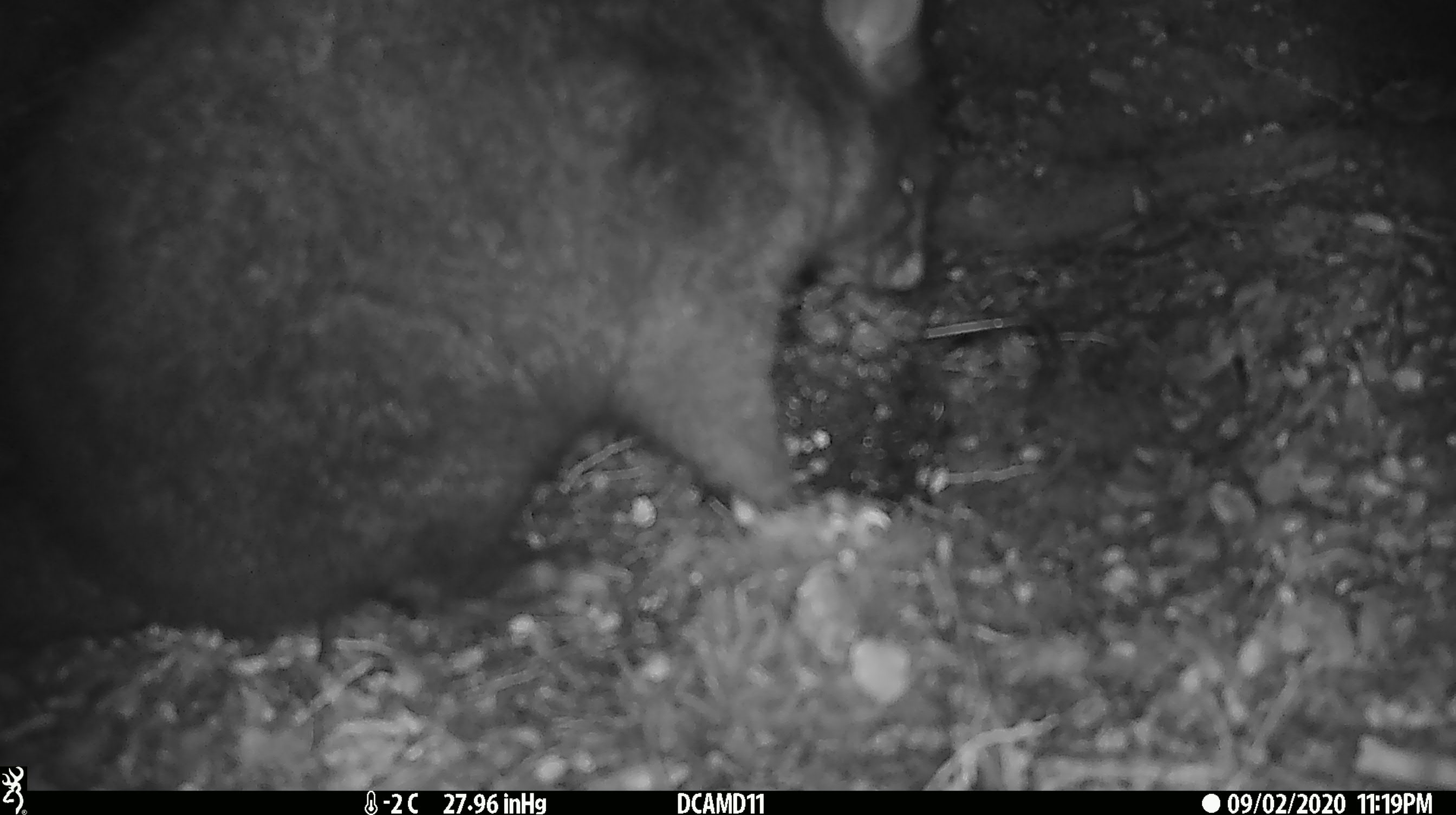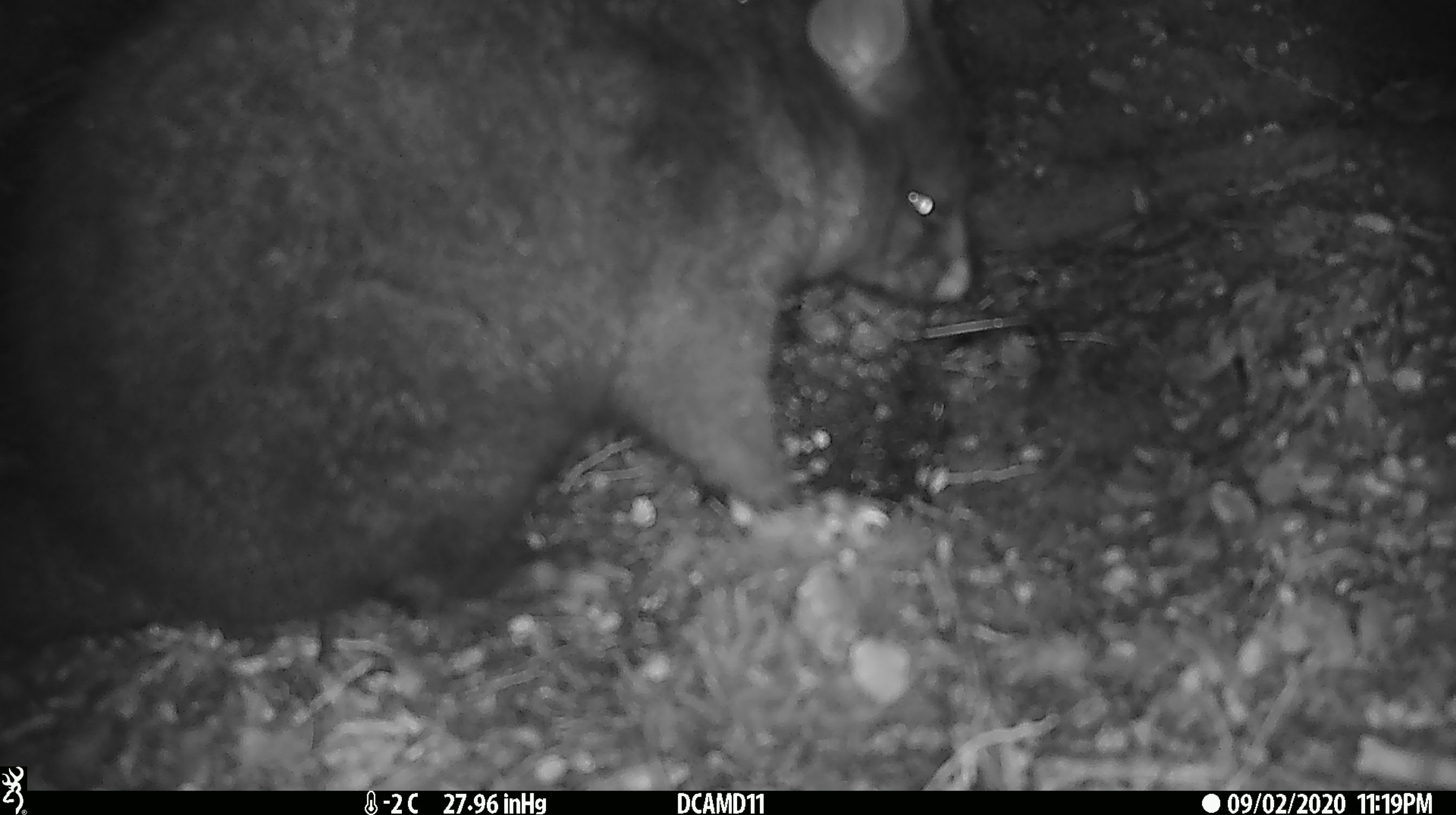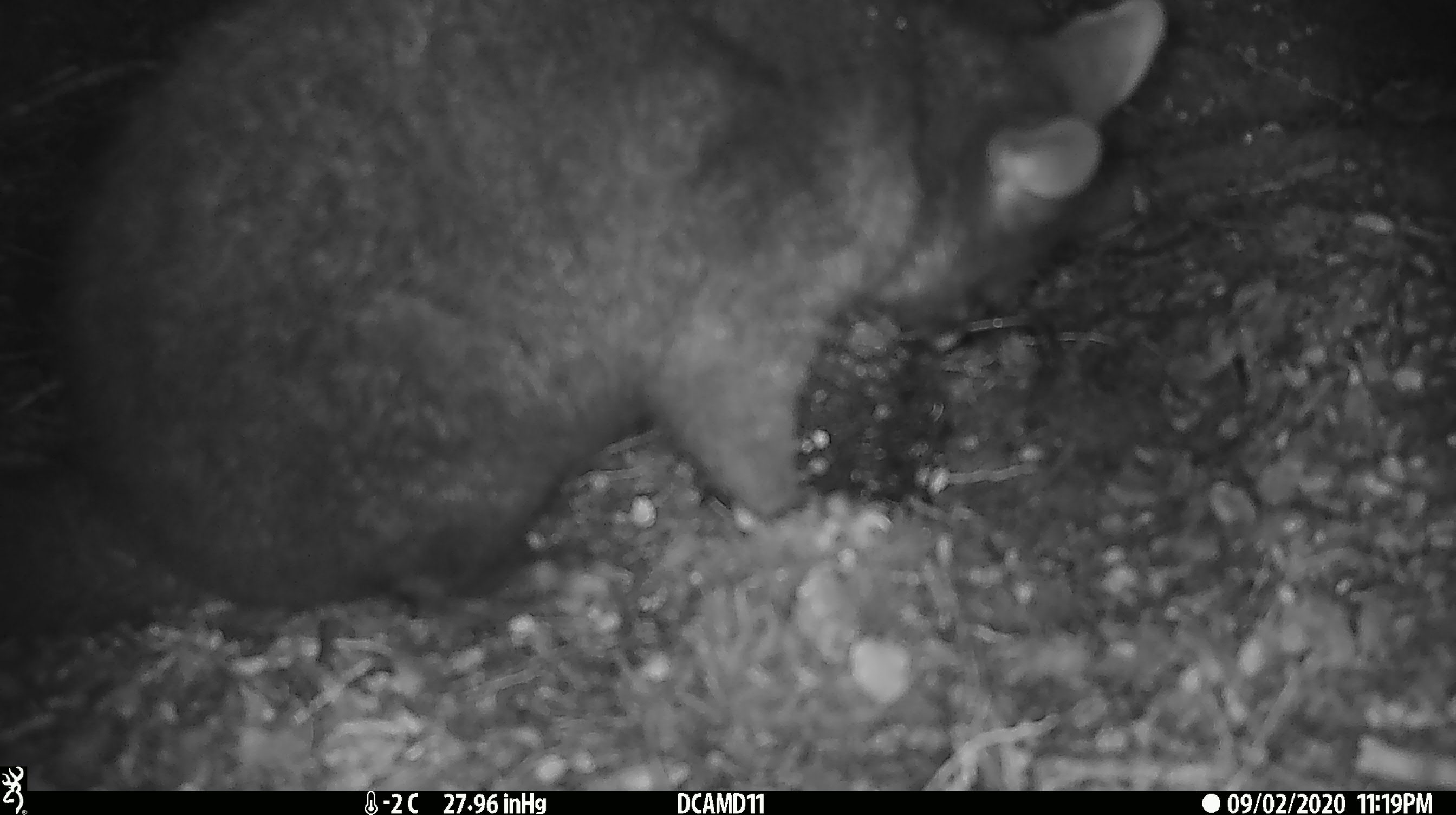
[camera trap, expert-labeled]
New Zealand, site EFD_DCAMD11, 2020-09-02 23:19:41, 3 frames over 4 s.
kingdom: Animalia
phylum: Chordata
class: Mammalia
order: Diprotodontia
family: Phalangeridae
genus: Trichosurus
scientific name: Trichosurus vulpecula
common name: common brushtail possum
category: possum